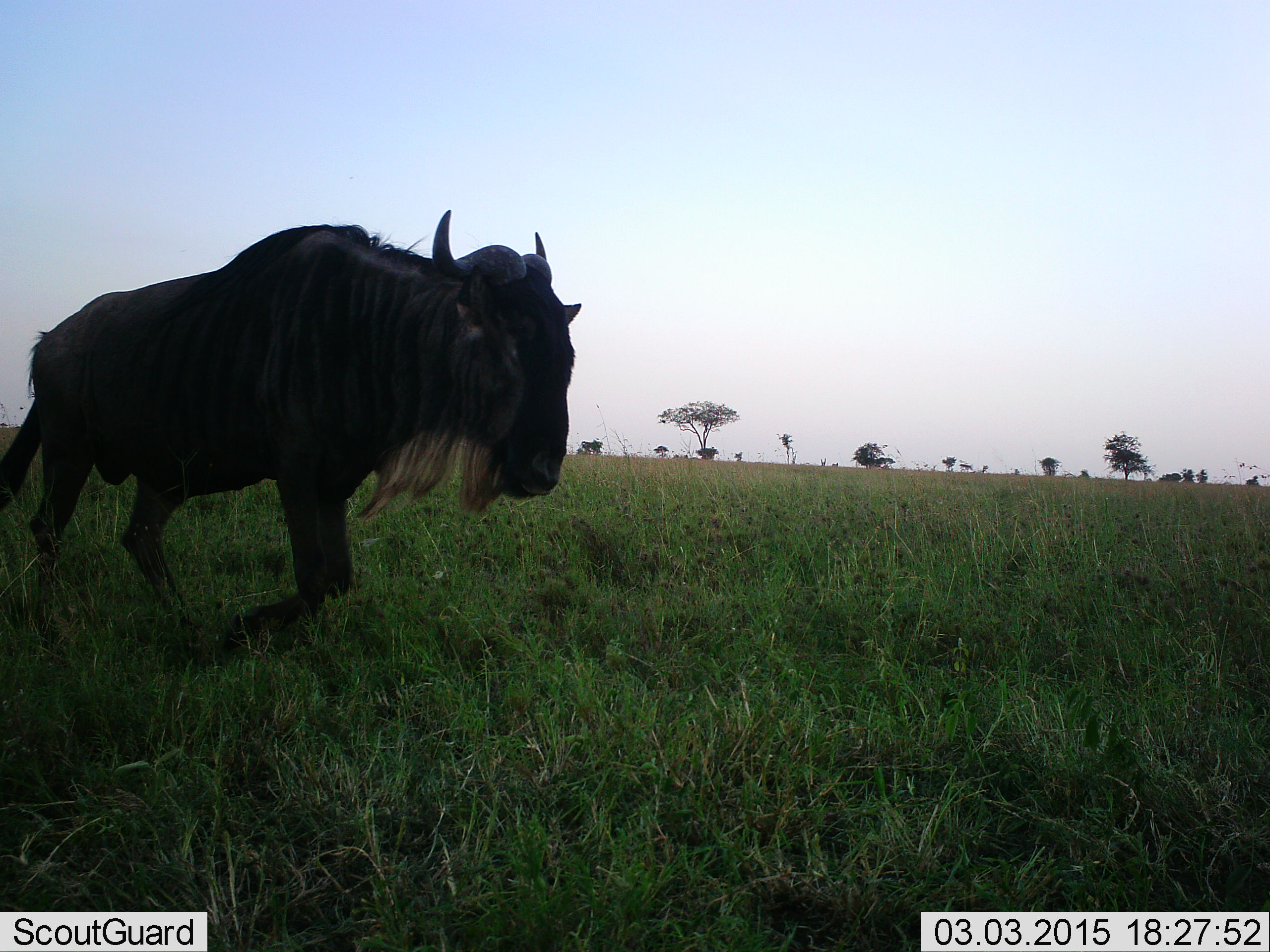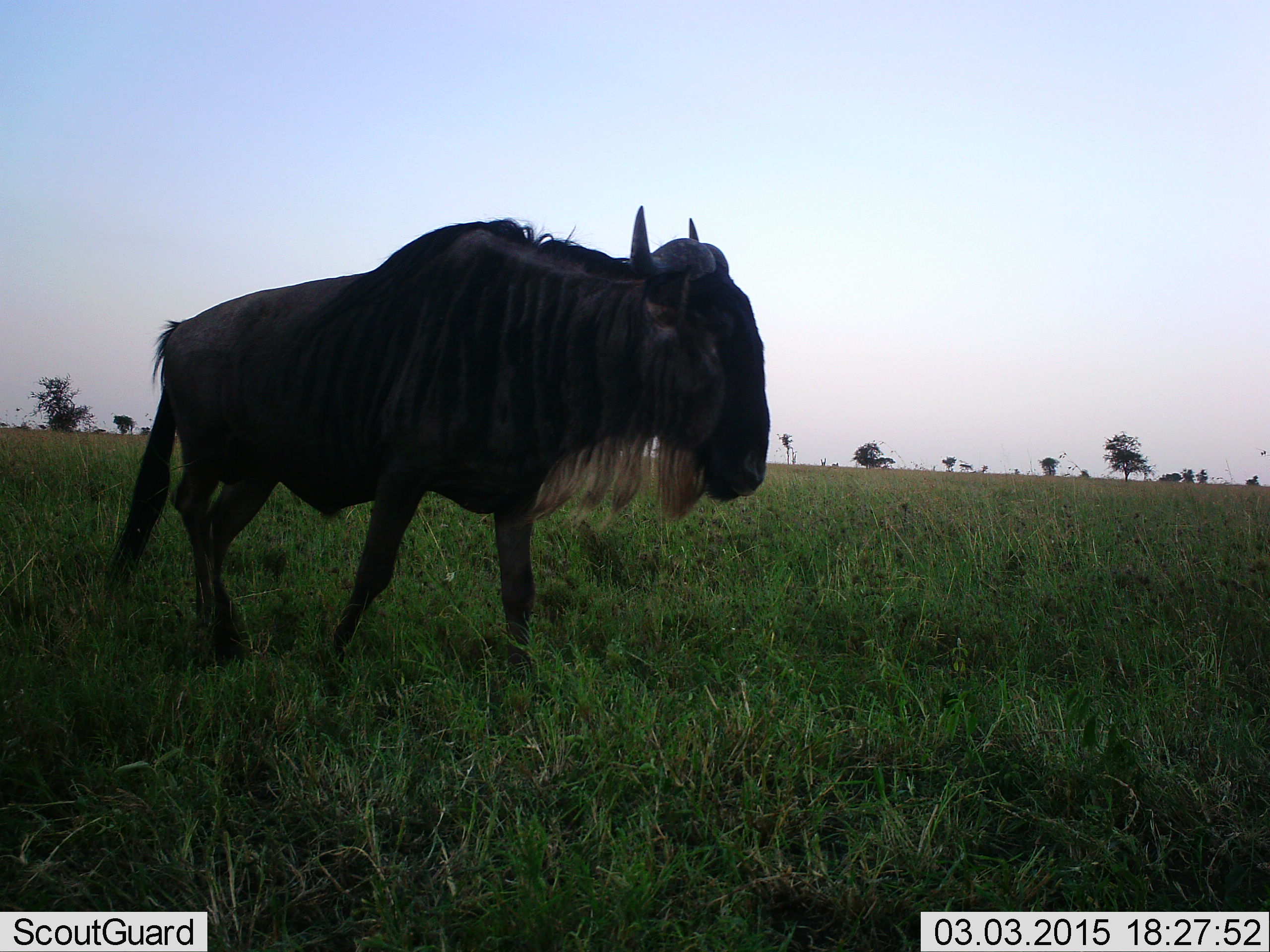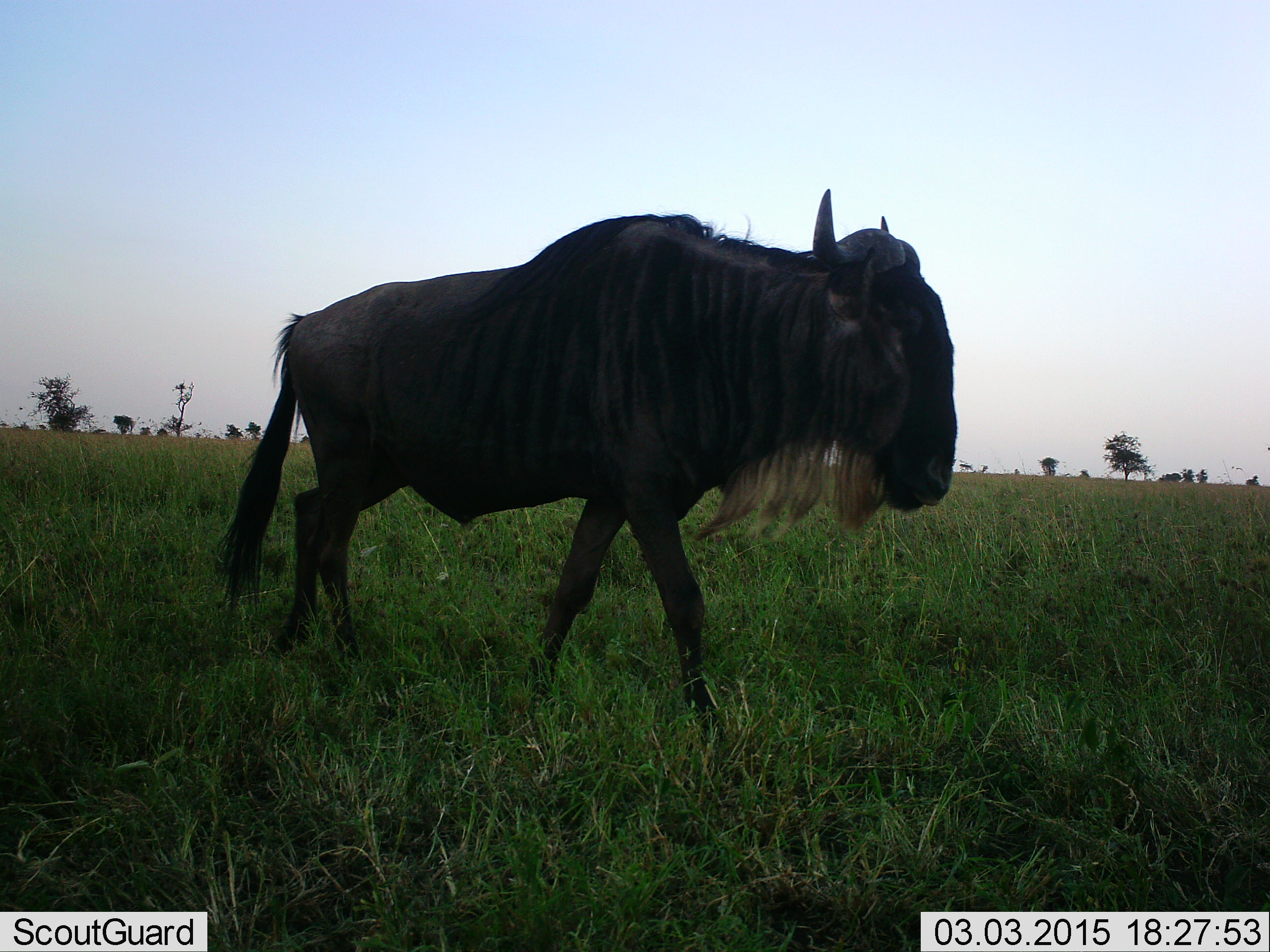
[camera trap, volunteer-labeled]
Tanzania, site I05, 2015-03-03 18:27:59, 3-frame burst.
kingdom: Animalia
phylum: Chordata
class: Mammalia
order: Artiodactyla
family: Bovidae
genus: Connochaetes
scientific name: Connochaetes taurinus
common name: blue wildebeest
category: wildebeest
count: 1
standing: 10%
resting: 0%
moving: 90%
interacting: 0%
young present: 10%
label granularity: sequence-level